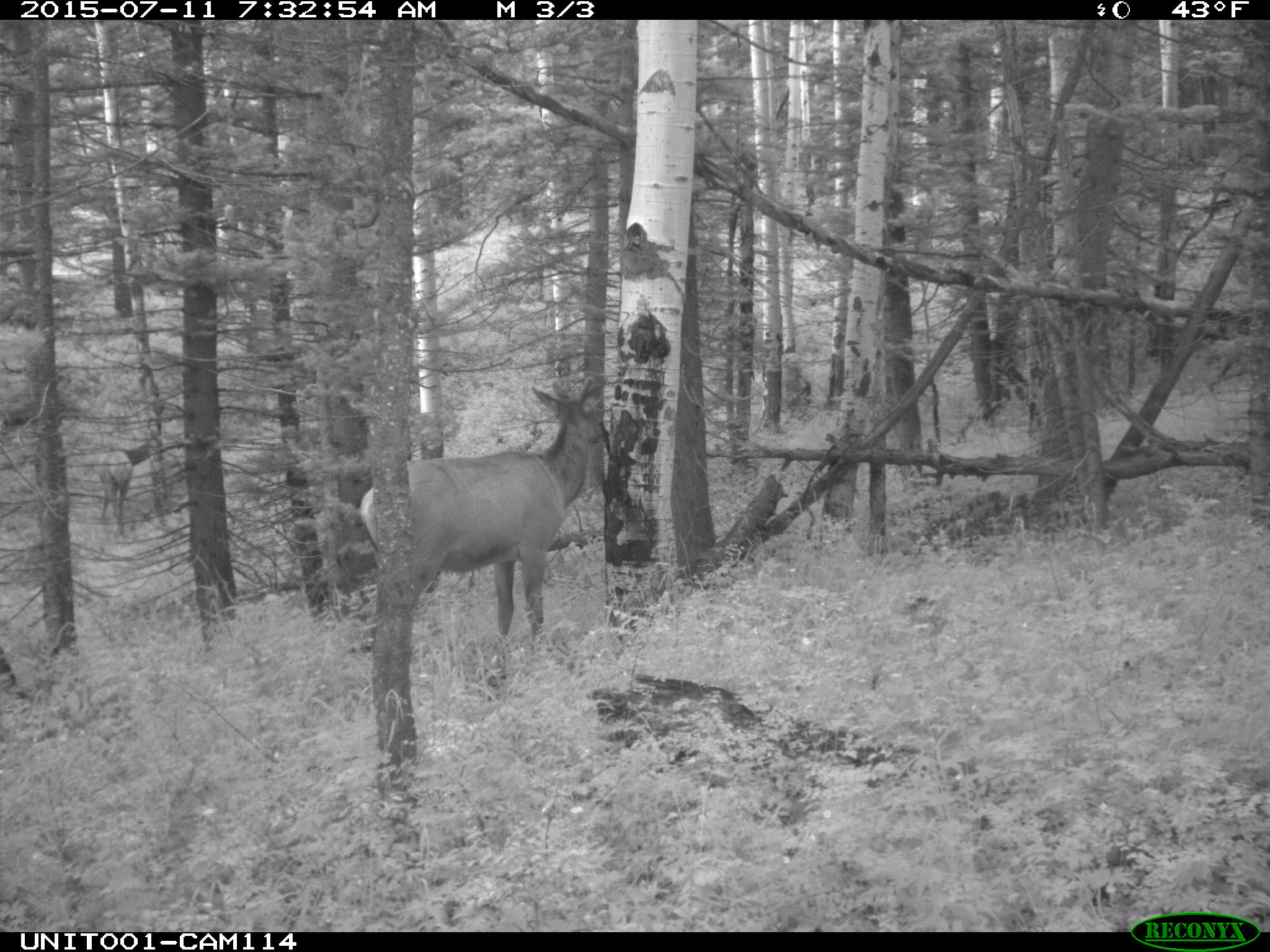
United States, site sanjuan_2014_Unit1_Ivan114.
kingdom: Animalia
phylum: Chordata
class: Mammalia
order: Artiodactyla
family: Cervidae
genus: Cervus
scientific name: Cervus elaphus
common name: red deer